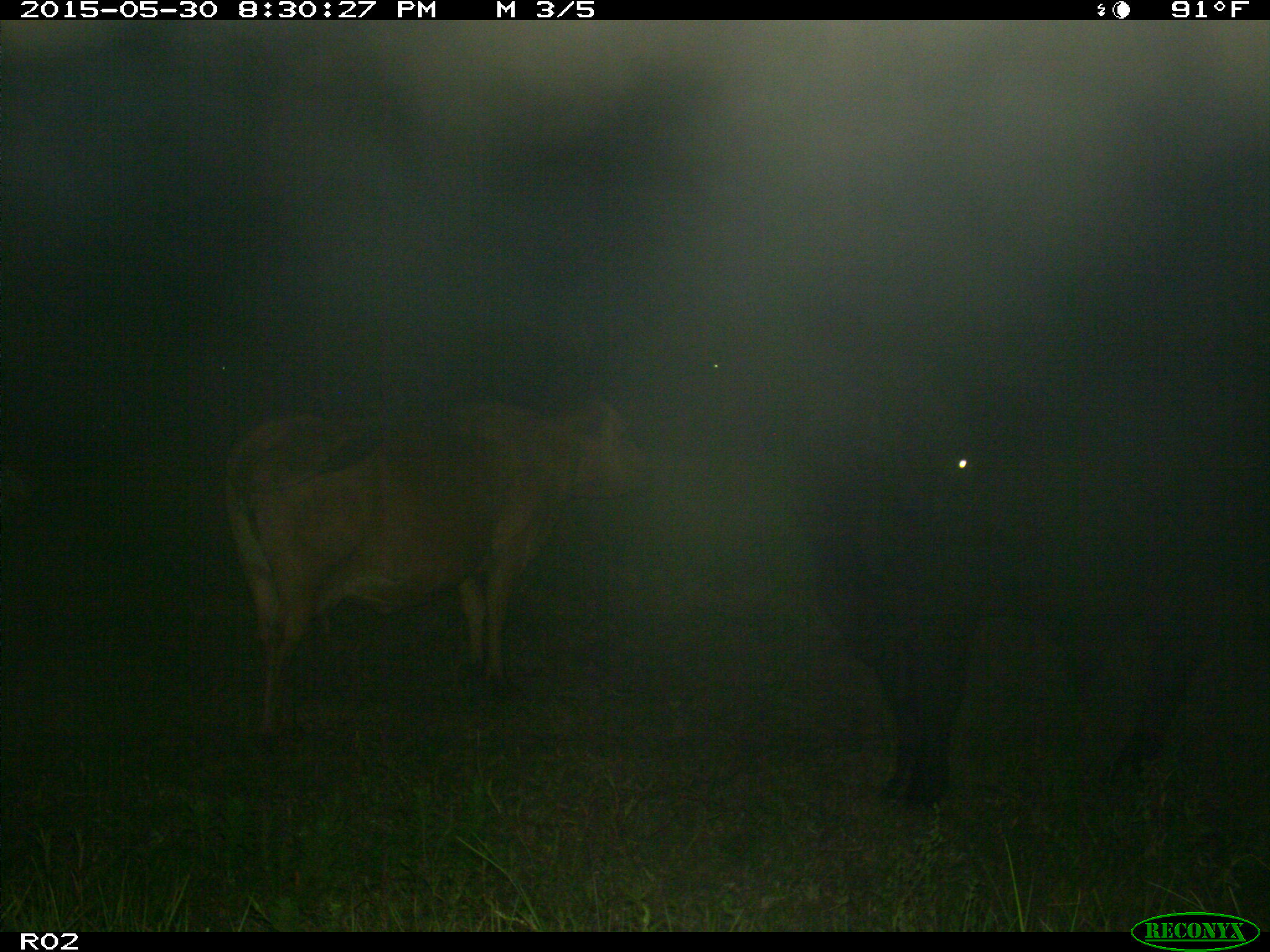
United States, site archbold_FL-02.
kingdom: Animalia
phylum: Chordata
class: Mammalia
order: Artiodactyla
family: Bovidae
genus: Bos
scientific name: Bos taurus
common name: domestic cow